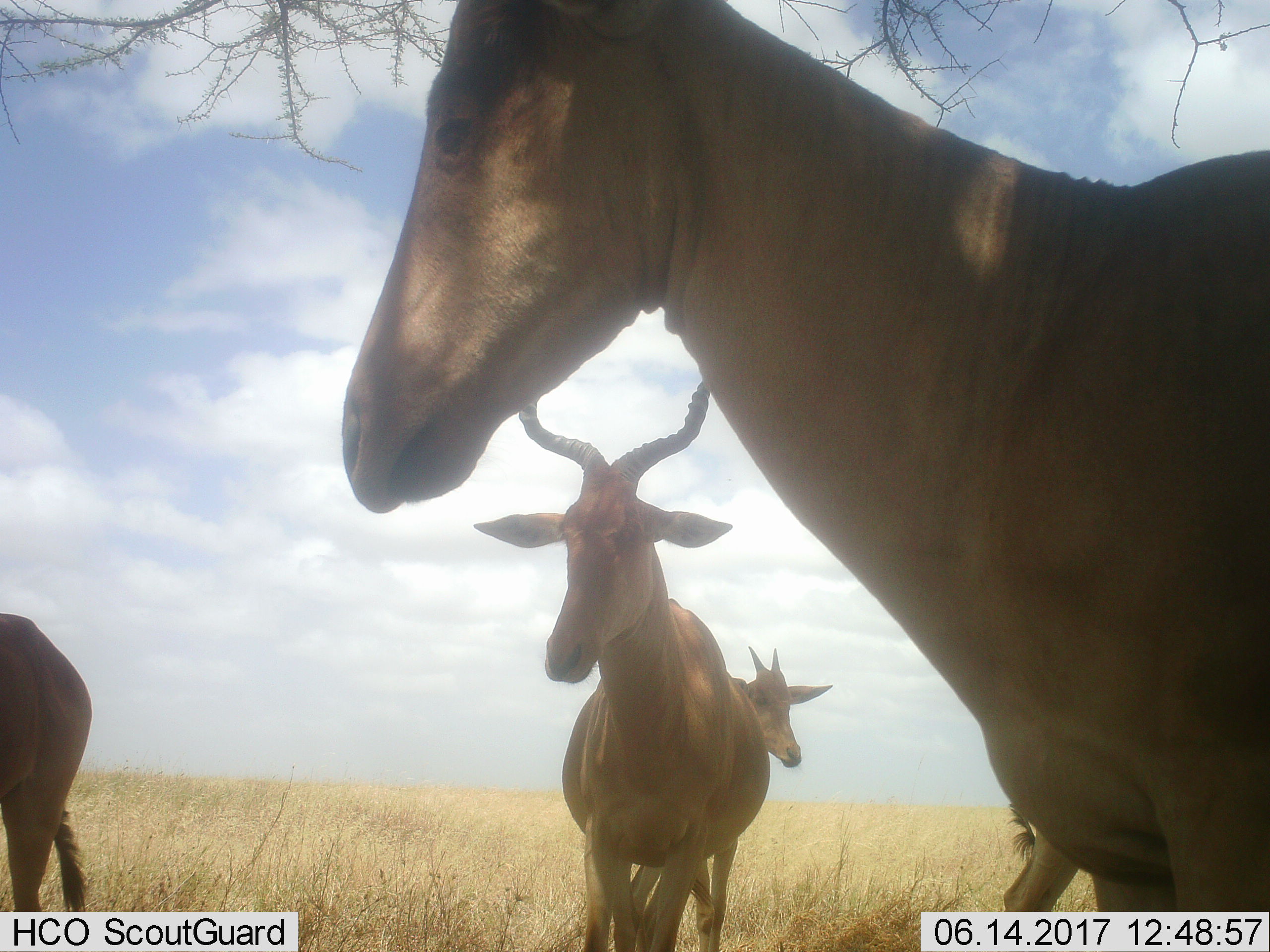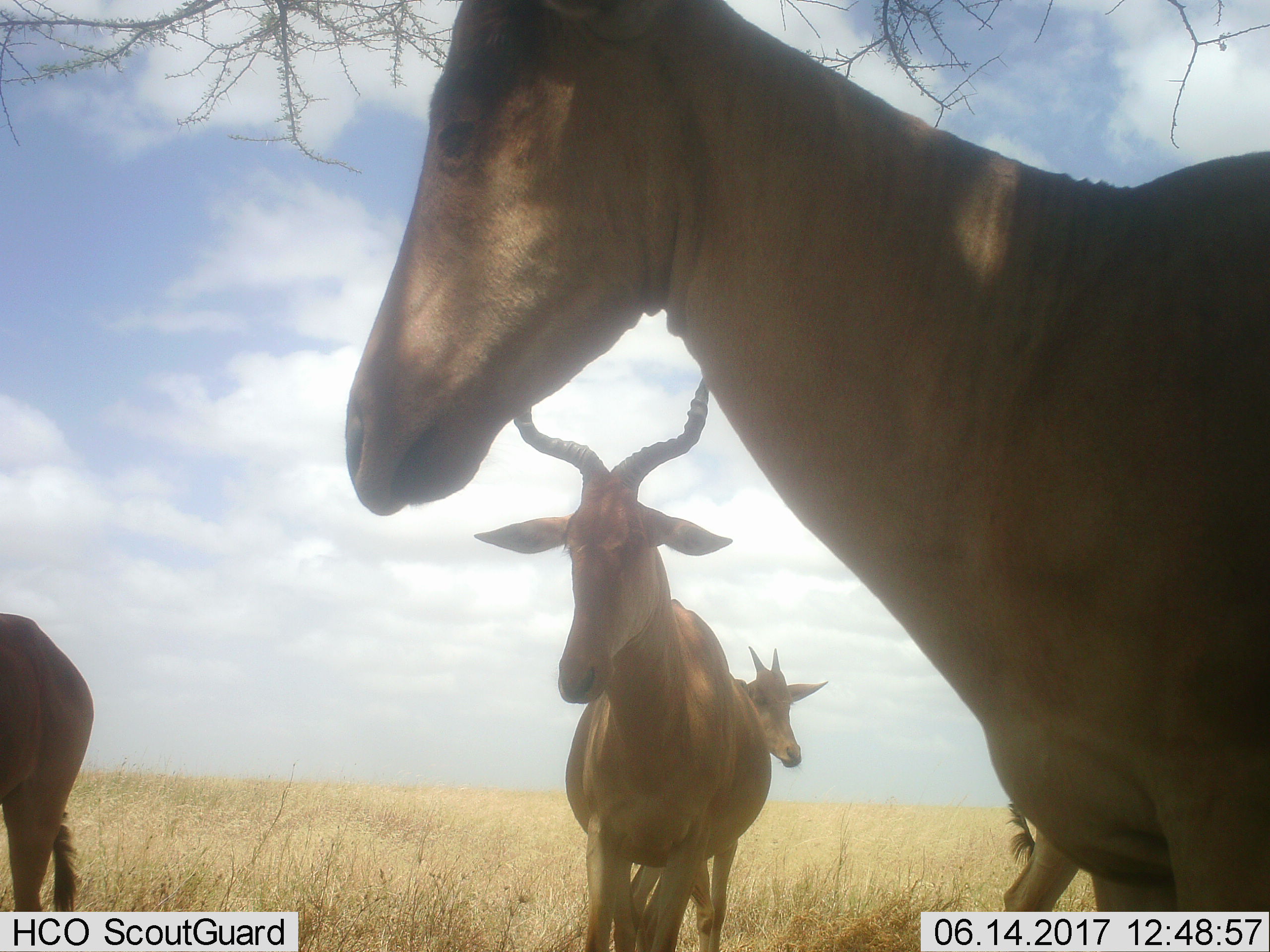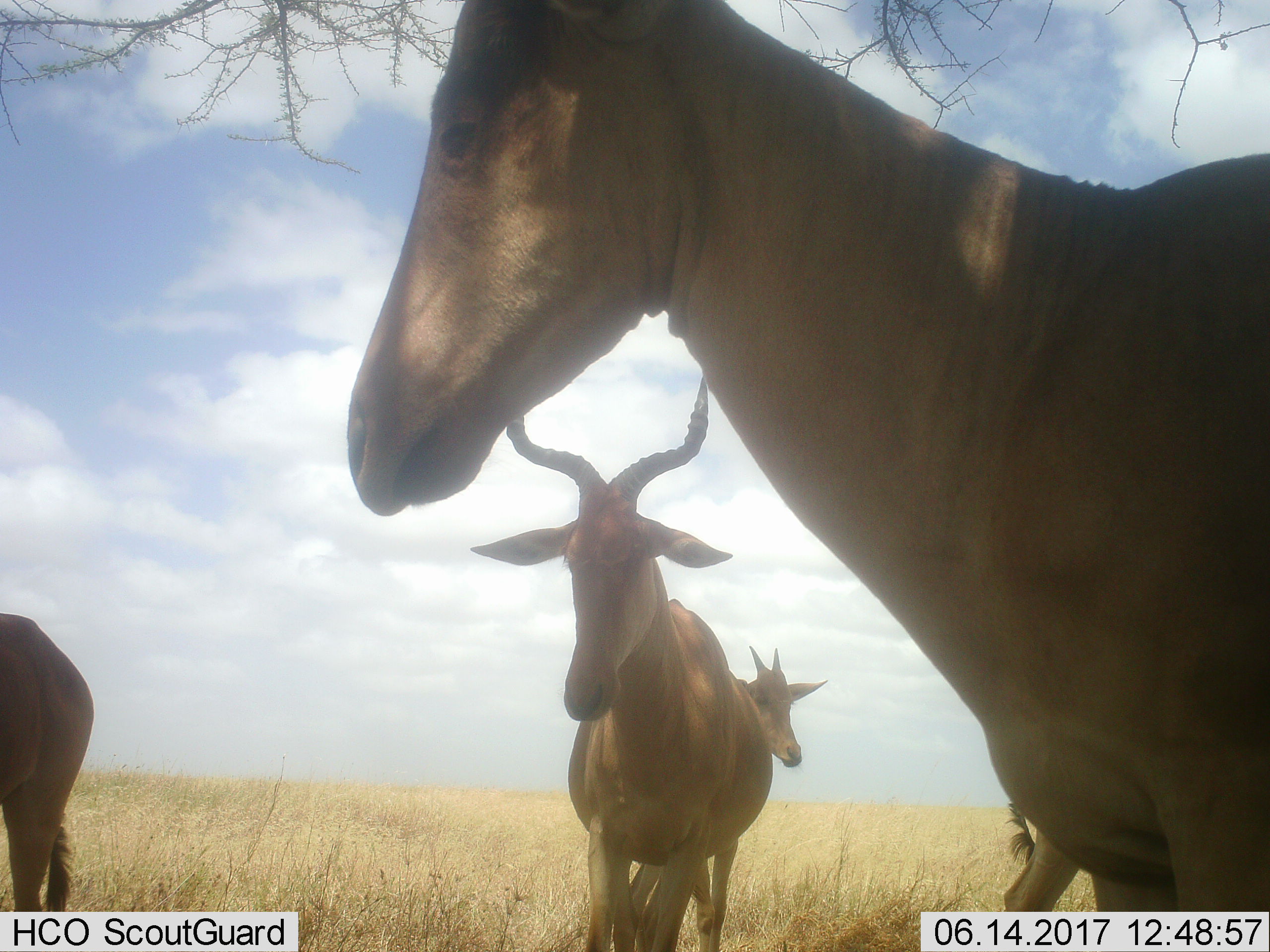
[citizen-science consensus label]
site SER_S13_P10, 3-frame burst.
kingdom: Animalia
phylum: Chordata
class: Mammalia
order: Artiodactyla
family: Bovidae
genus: Alcelaphus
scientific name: Alcelaphus buselaphus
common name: hartebeest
Hartebeest (Alcelaphus buselaphus), count 5. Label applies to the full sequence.